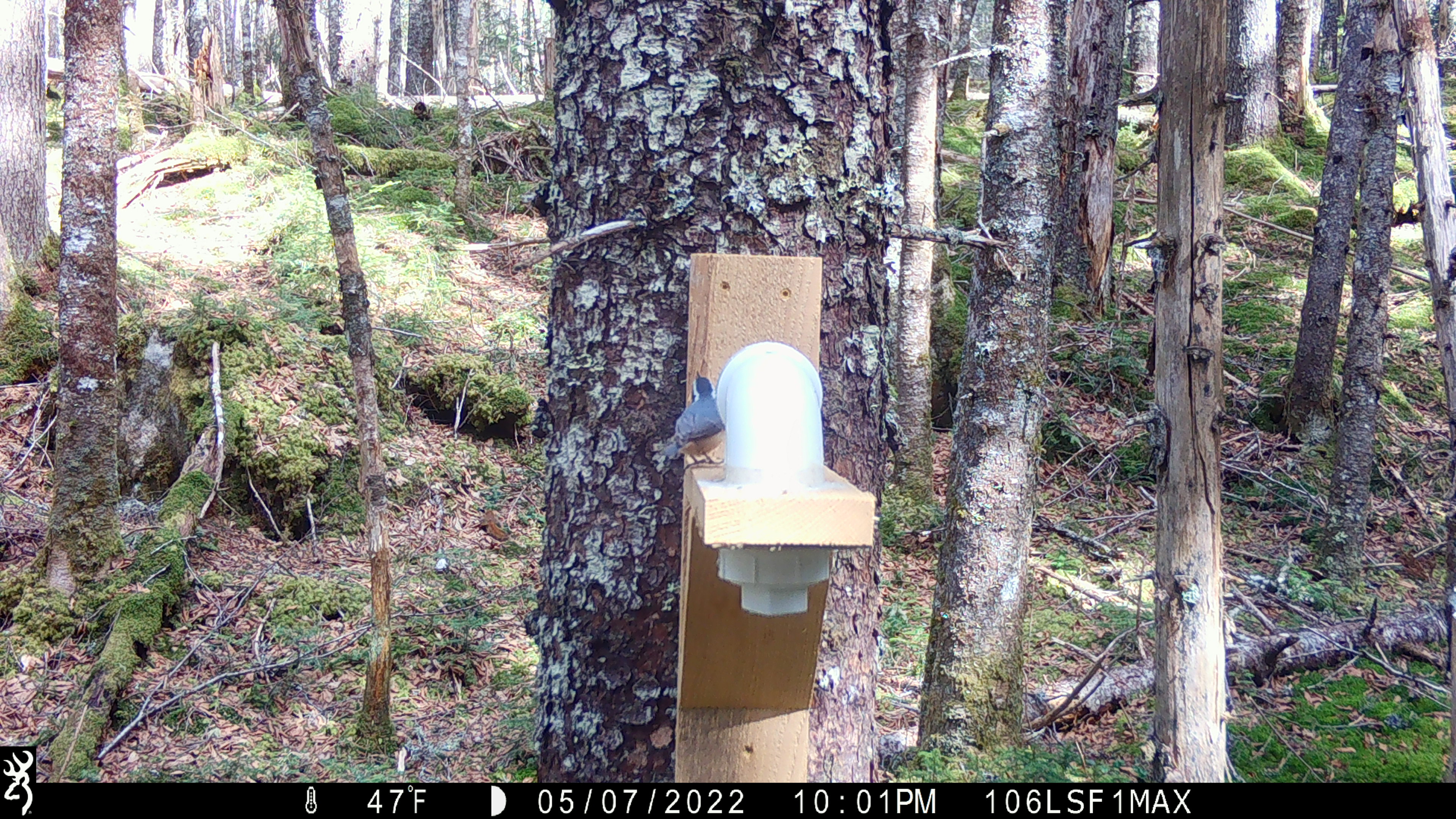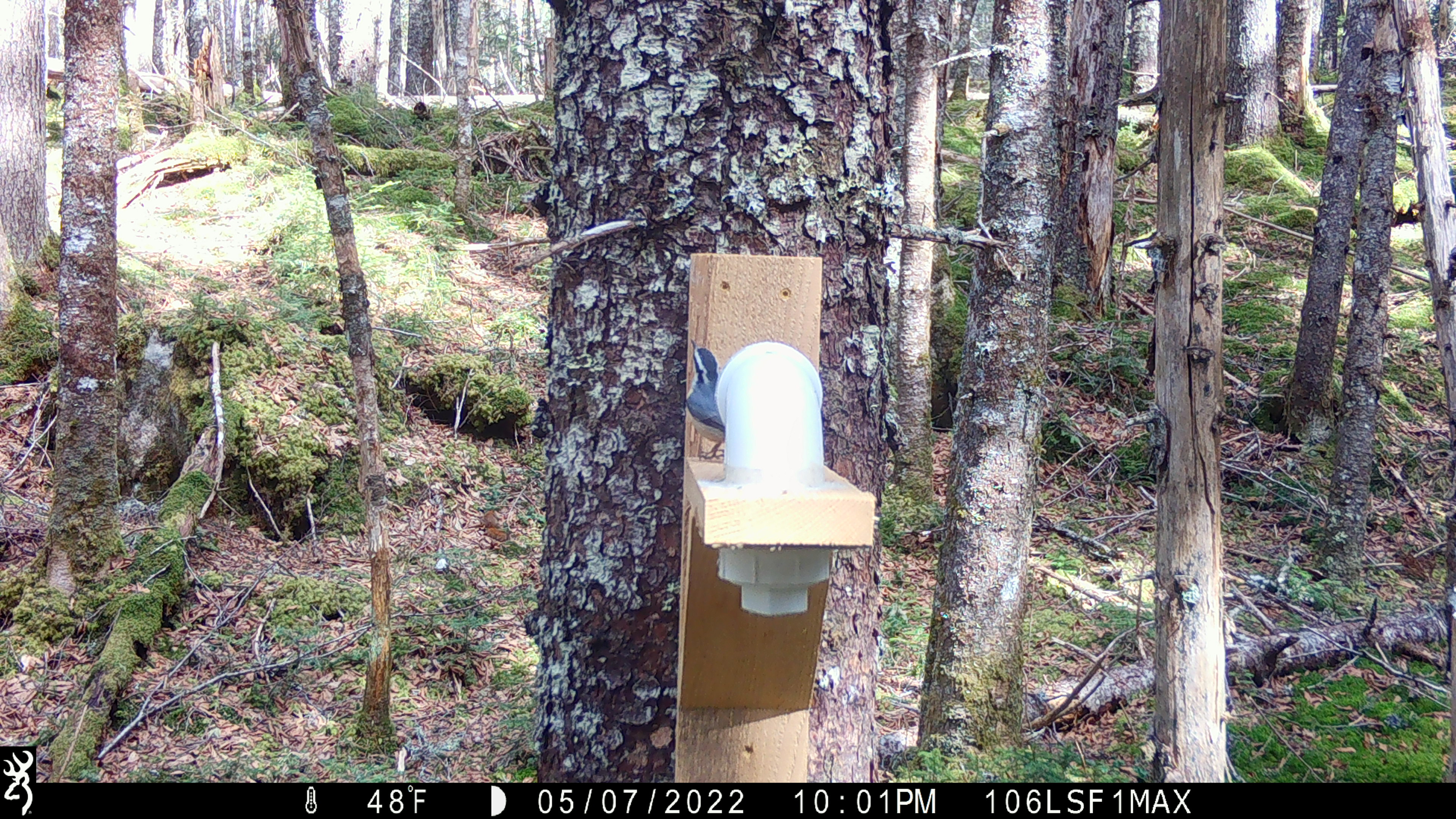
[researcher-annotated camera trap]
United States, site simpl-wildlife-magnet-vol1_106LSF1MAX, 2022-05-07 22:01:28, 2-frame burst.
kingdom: Animalia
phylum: Chordata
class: Aves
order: Passeriformes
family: Sittidae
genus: Sitta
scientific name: Sitta canadensis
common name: red-breasted nuthatch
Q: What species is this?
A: Red-breasted nuthatch (Sitta canadensis).